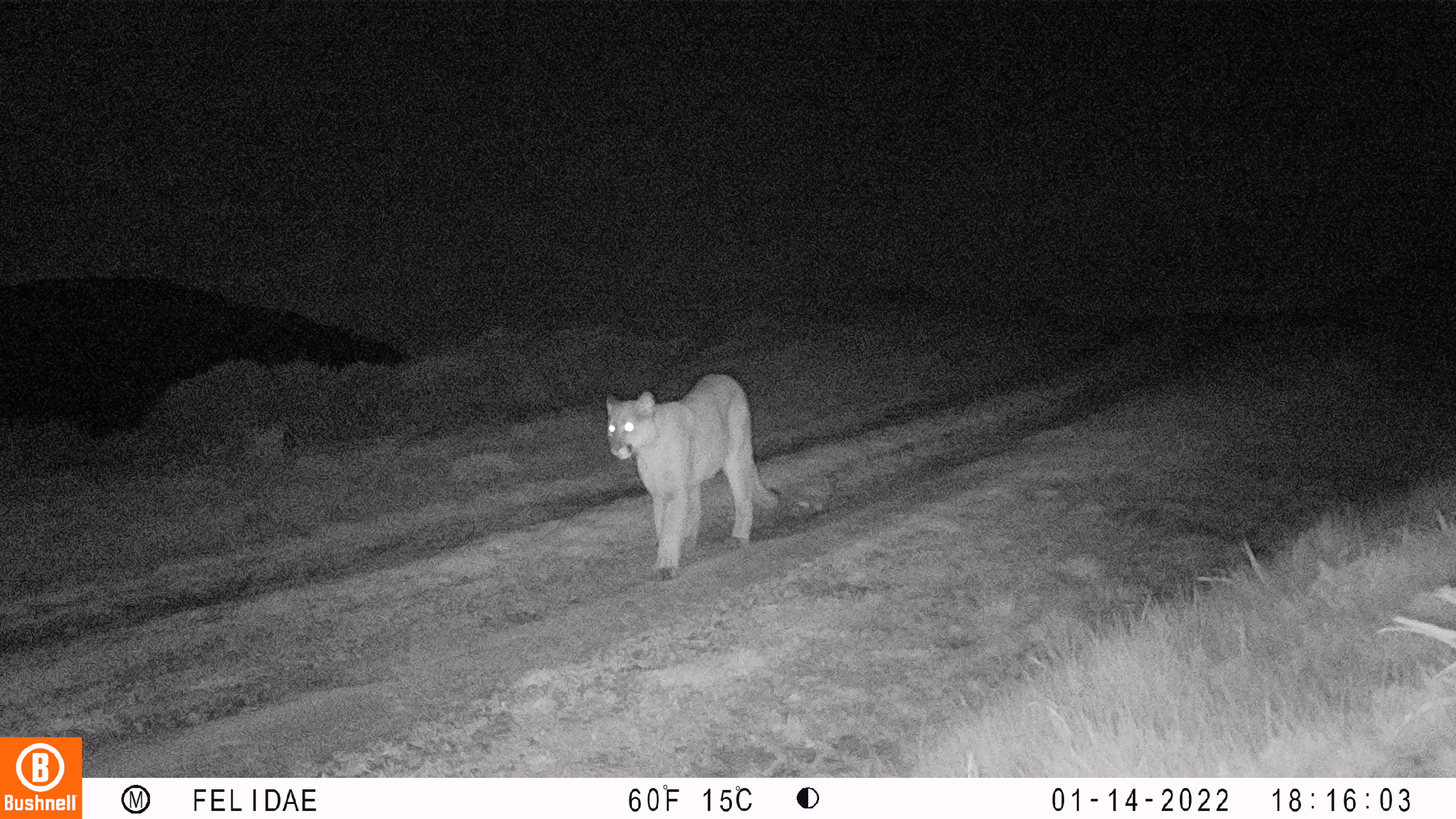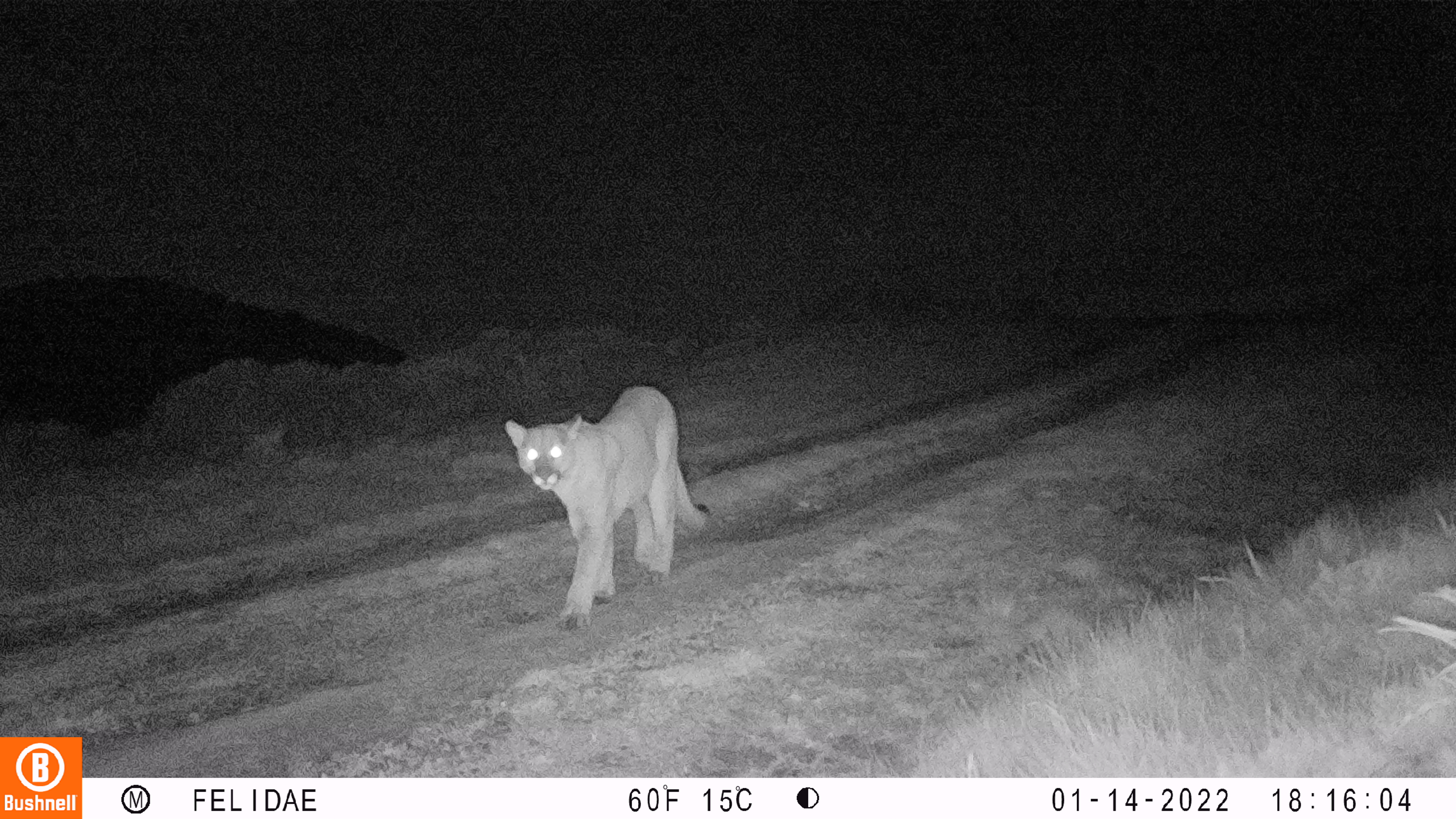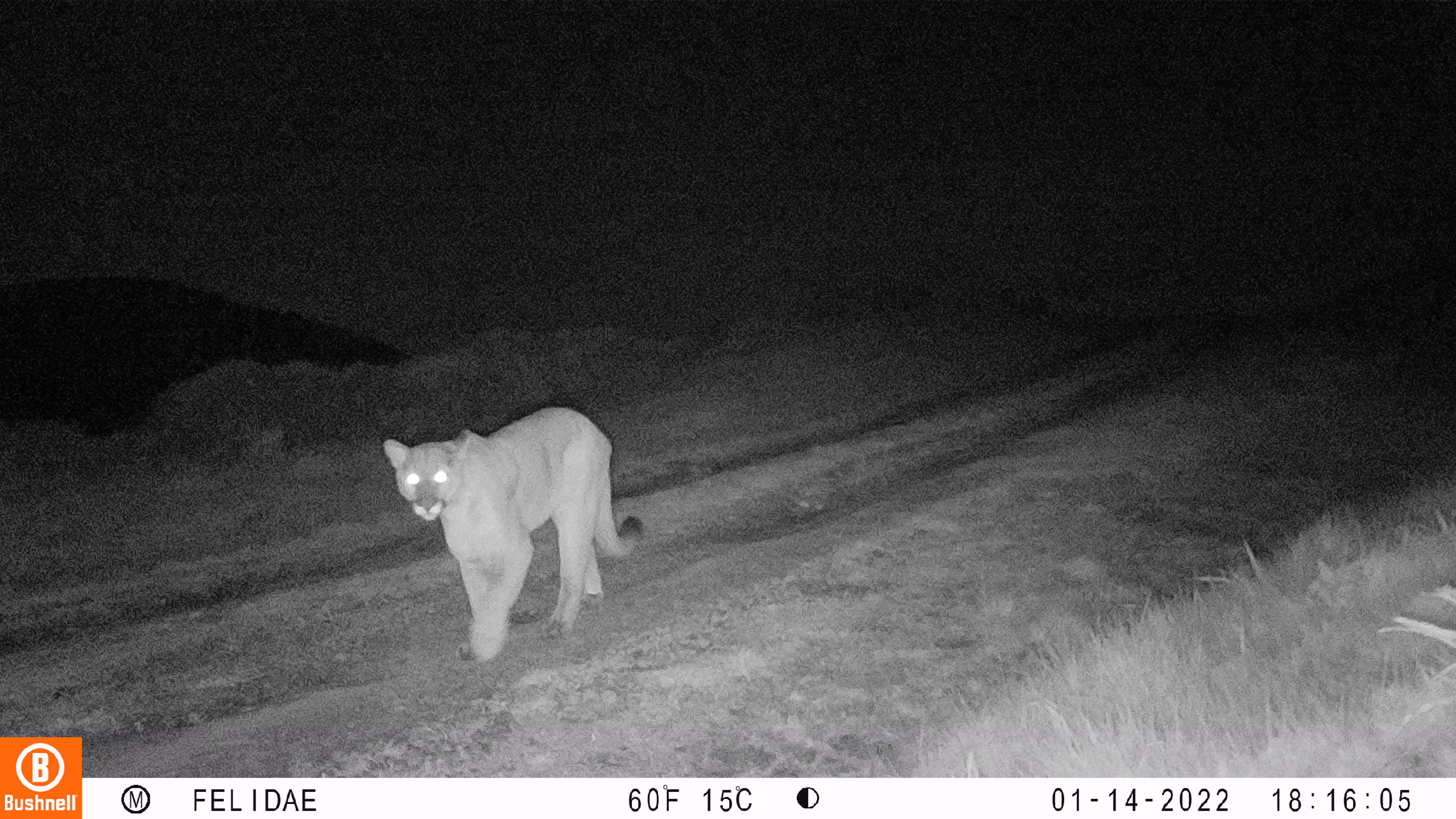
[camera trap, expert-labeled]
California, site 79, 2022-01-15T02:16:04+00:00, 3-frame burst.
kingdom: Animalia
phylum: Chordata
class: Mammalia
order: Carnivora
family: Felidae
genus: Puma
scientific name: Puma concolor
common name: puma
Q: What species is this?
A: Puma (Puma concolor).